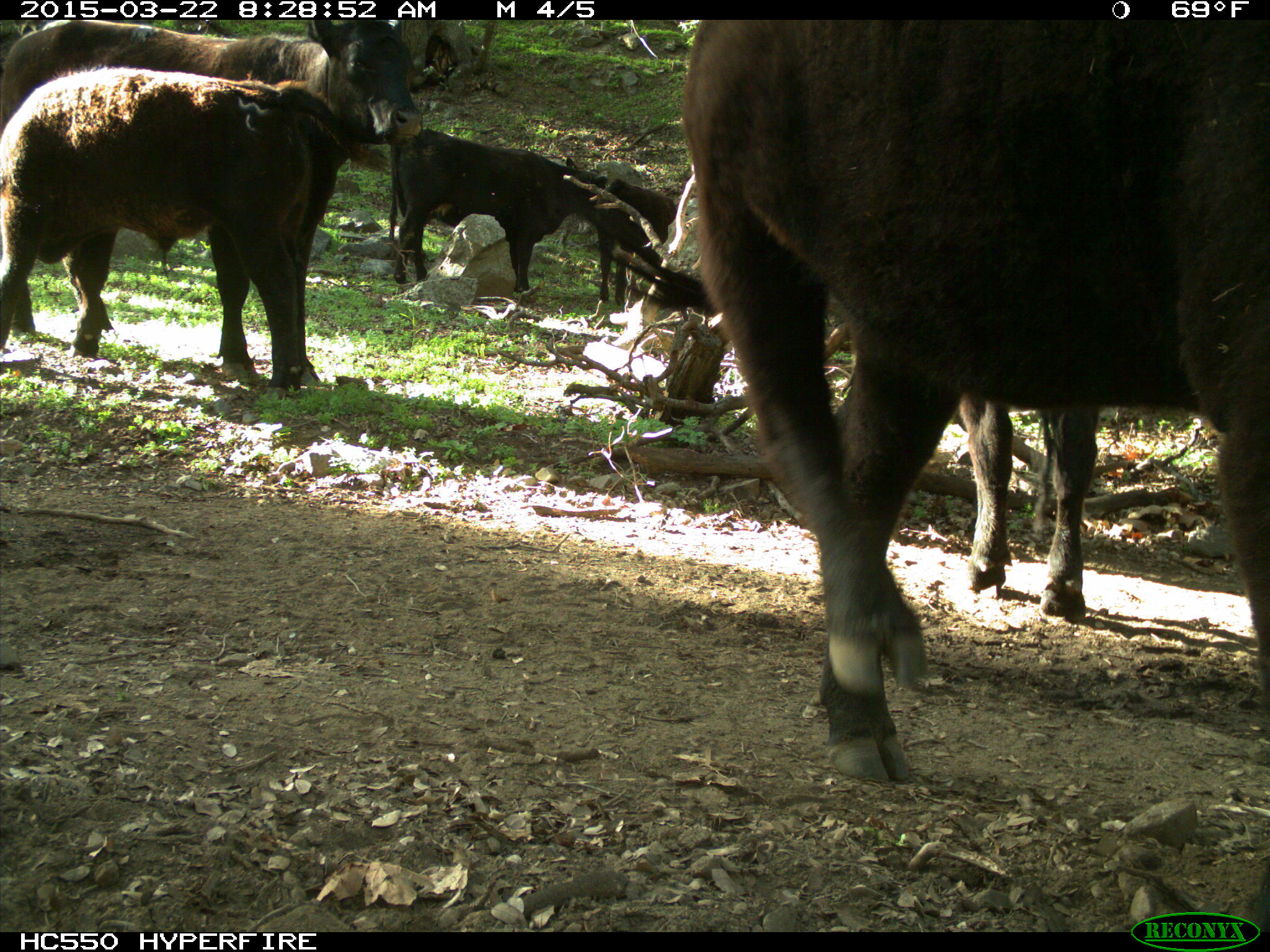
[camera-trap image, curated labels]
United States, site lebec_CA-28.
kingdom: Animalia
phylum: Chordata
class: Mammalia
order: Artiodactyla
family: Bovidae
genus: Bos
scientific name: Bos taurus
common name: domestic cow